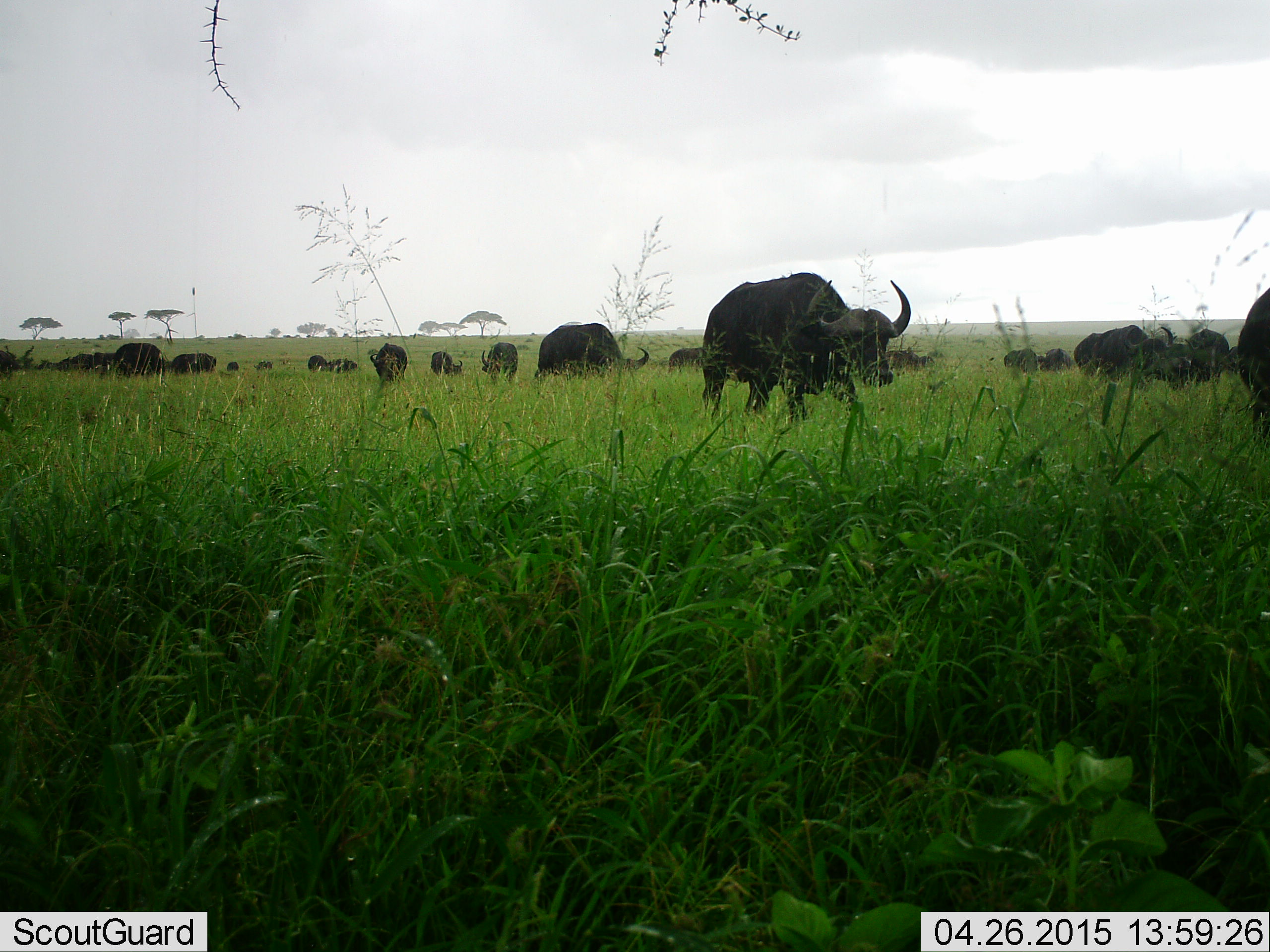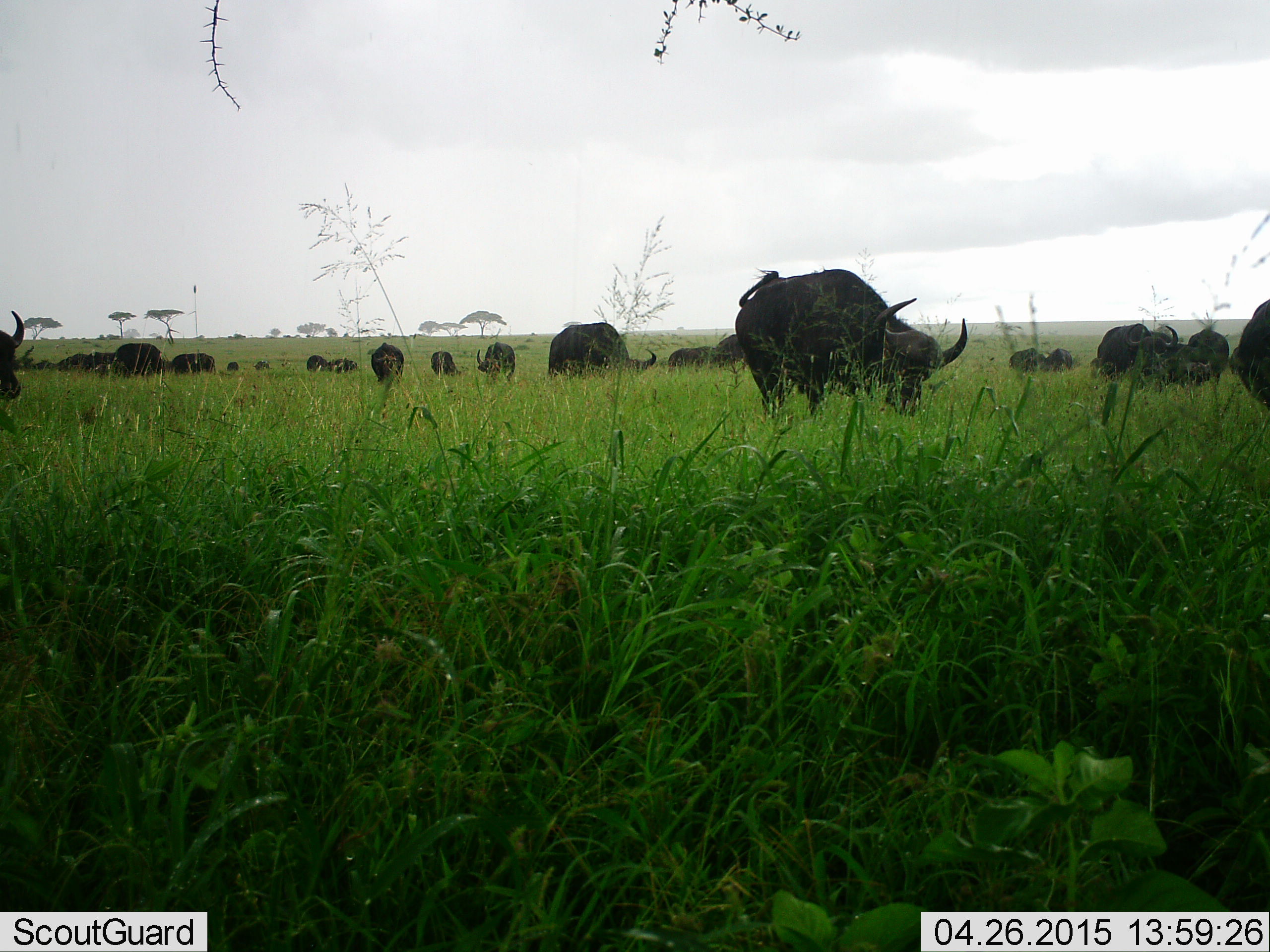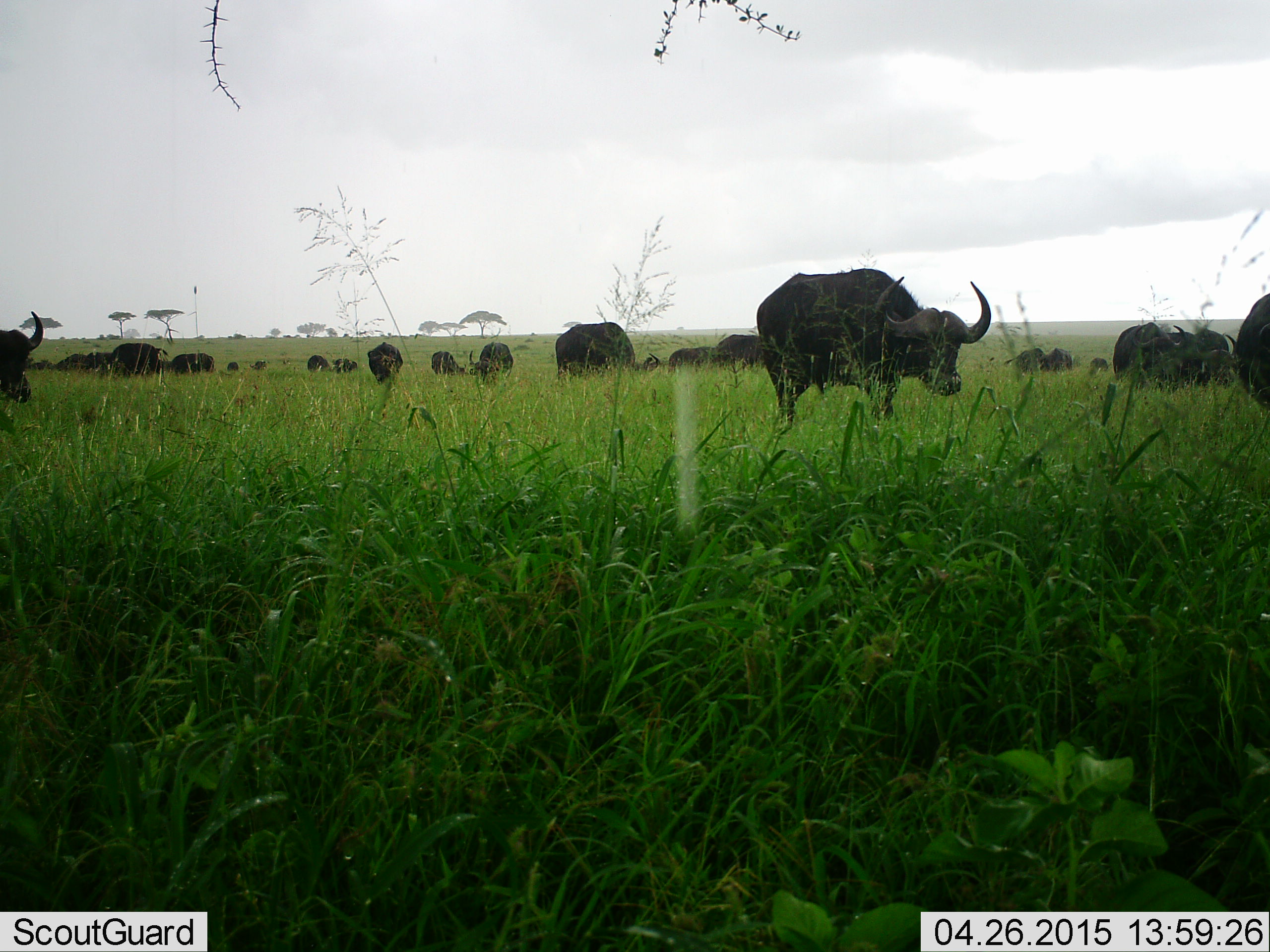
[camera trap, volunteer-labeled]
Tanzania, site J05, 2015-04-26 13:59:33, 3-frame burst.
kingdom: Animalia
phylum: Chordata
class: Mammalia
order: Artiodactyla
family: Bovidae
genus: Syncerus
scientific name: Syncerus caffer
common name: cape buffalo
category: buffalo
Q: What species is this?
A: Buffalo (cape buffalo) (Syncerus caffer).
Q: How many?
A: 11-50.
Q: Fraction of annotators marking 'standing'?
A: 60%.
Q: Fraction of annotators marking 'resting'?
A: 10%.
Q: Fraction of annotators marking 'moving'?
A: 70%.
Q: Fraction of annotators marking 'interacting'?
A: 0%.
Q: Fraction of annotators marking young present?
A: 0%.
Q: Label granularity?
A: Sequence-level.